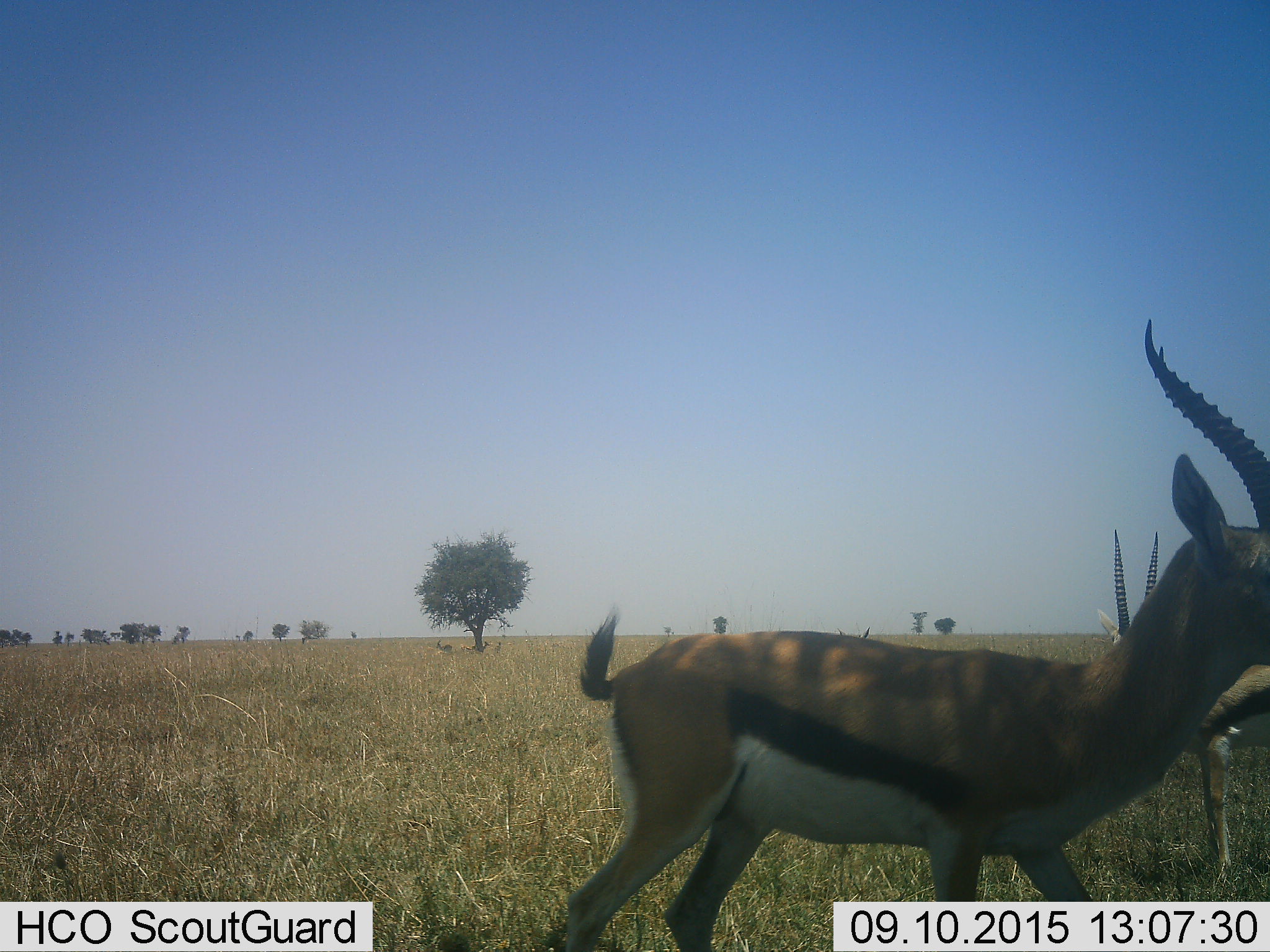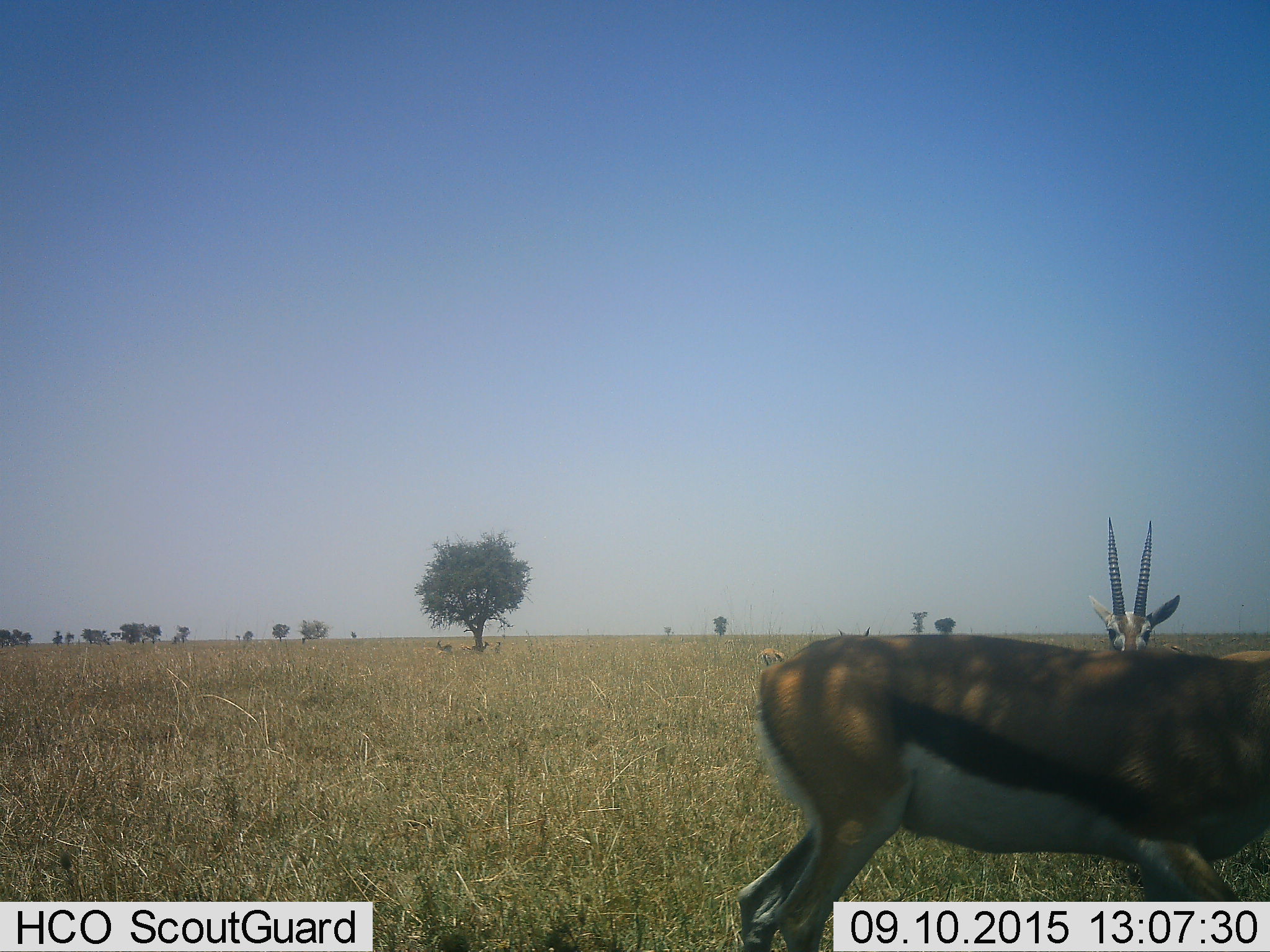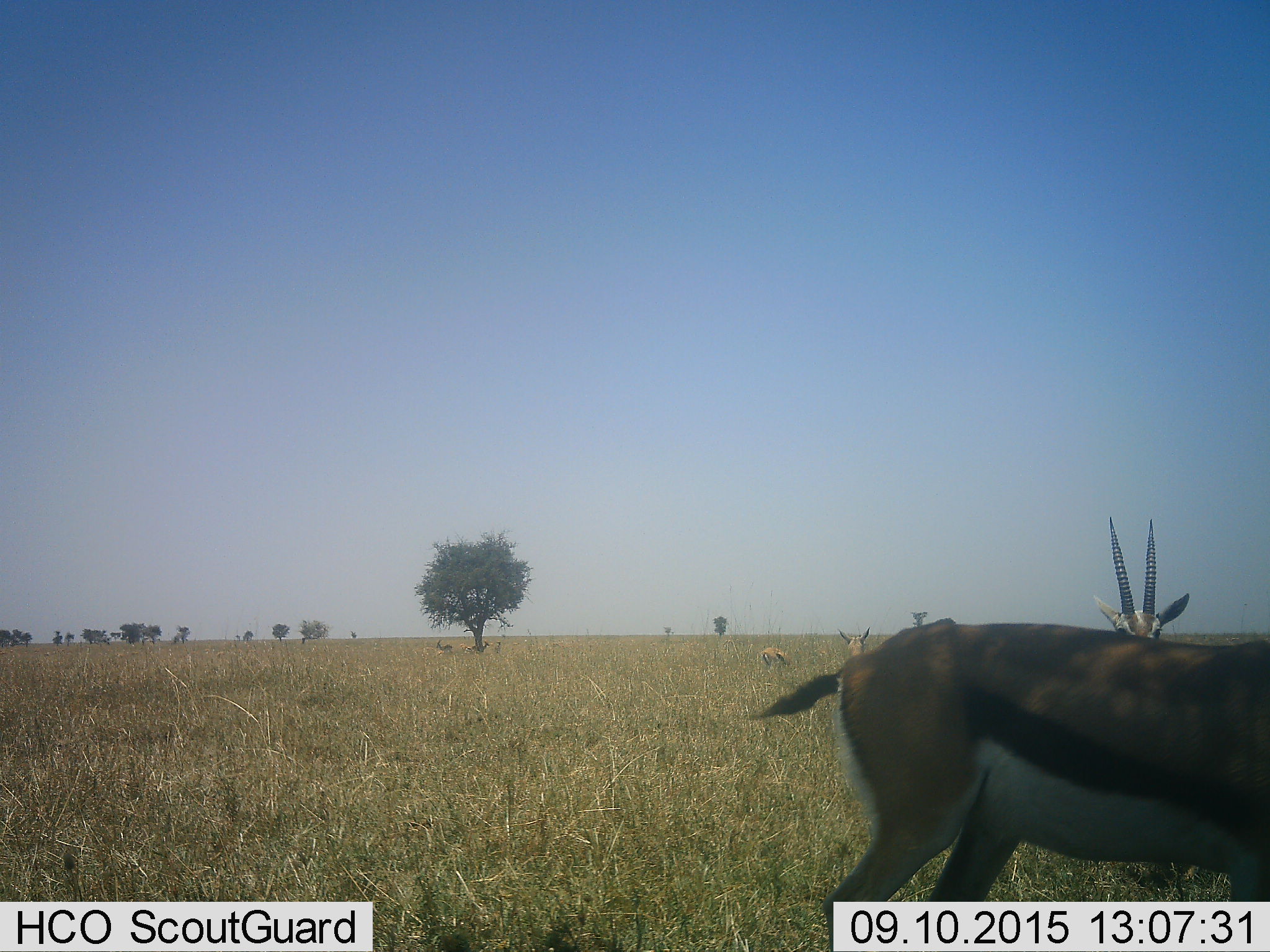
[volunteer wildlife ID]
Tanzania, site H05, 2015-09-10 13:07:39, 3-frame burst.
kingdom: Animalia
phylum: Chordata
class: Mammalia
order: Artiodactyla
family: Bovidae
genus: Eudorcas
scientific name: Eudorcas thomsonii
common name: thomson's gazelle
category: gazellethomsons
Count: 4.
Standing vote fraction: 78%.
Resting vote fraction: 33%.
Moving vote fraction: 67%.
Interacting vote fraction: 0%.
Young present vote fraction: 0%.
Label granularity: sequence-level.